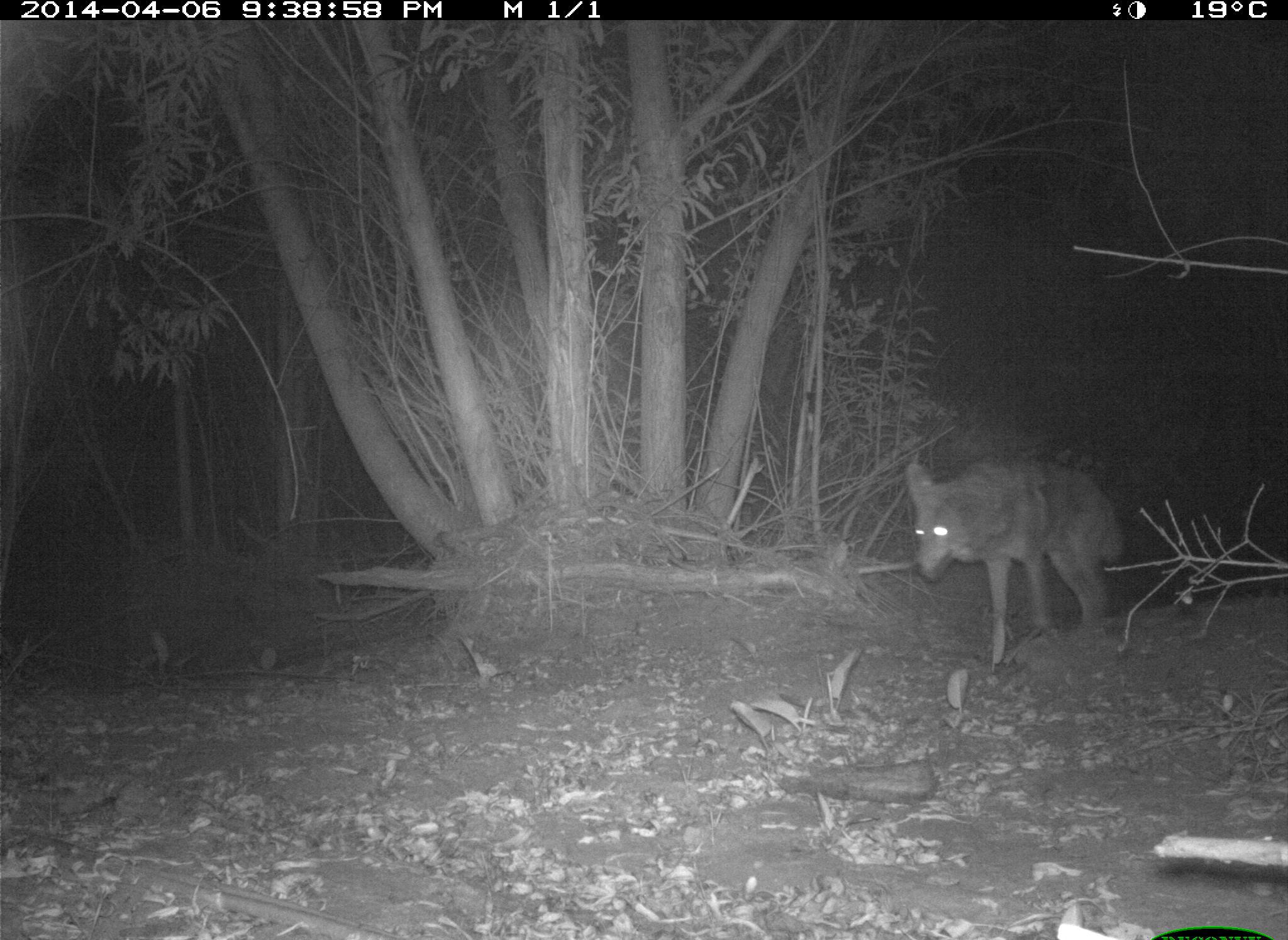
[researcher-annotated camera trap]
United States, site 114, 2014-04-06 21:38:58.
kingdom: Animalia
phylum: Chordata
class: Mammalia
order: Carnivora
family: Canidae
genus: Canis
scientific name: Canis latrans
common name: coyote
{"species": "coyote (Canis latrans)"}